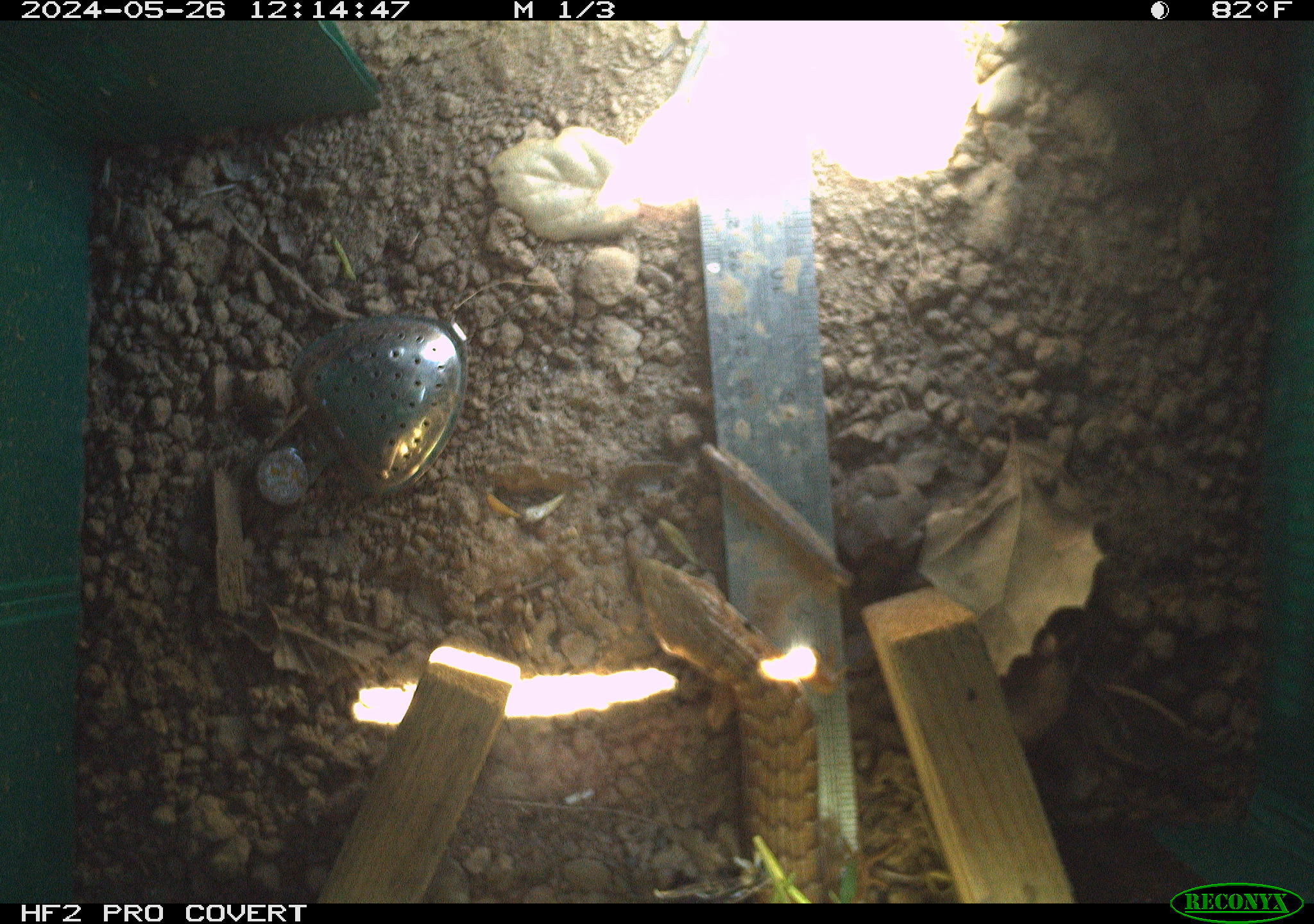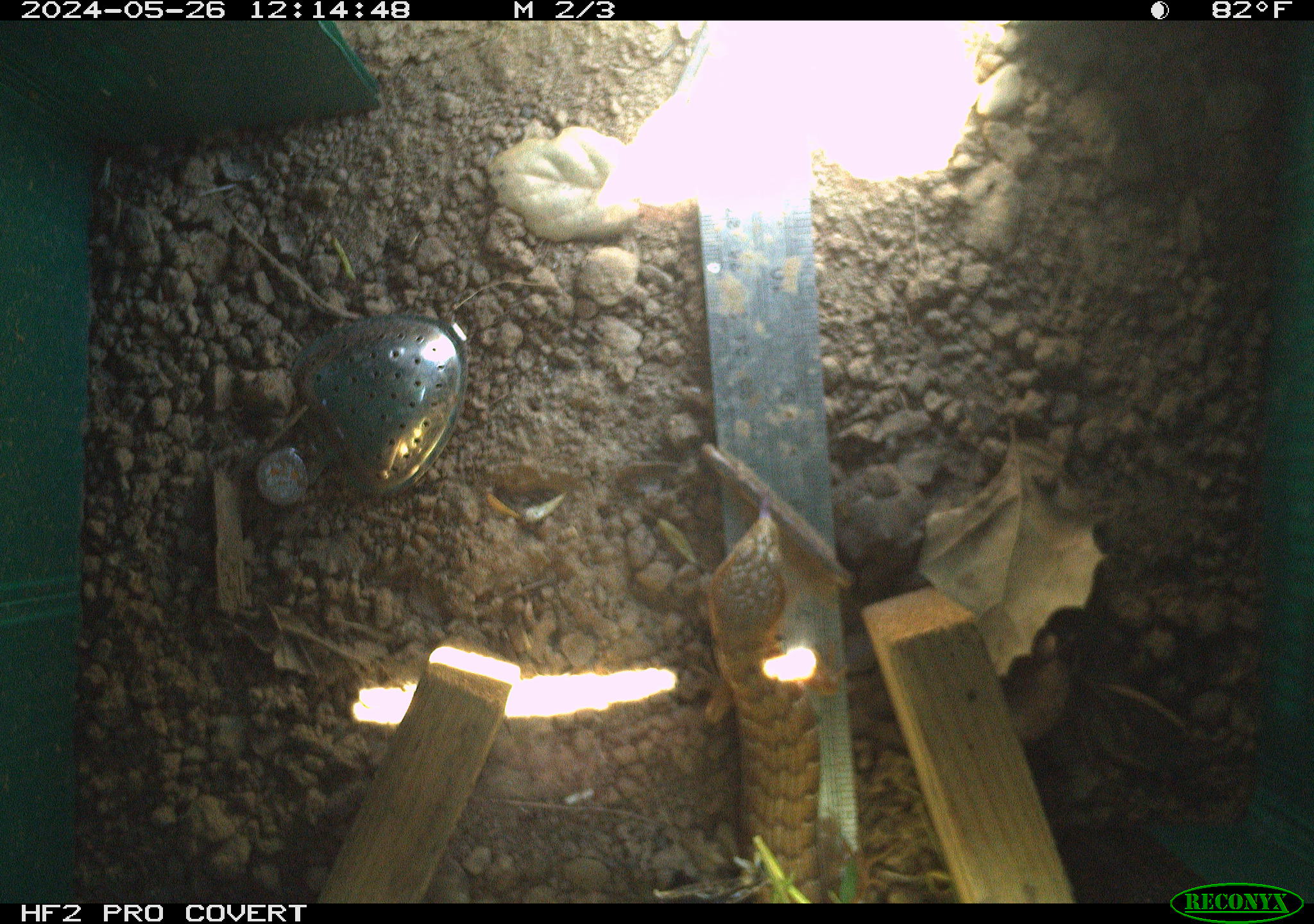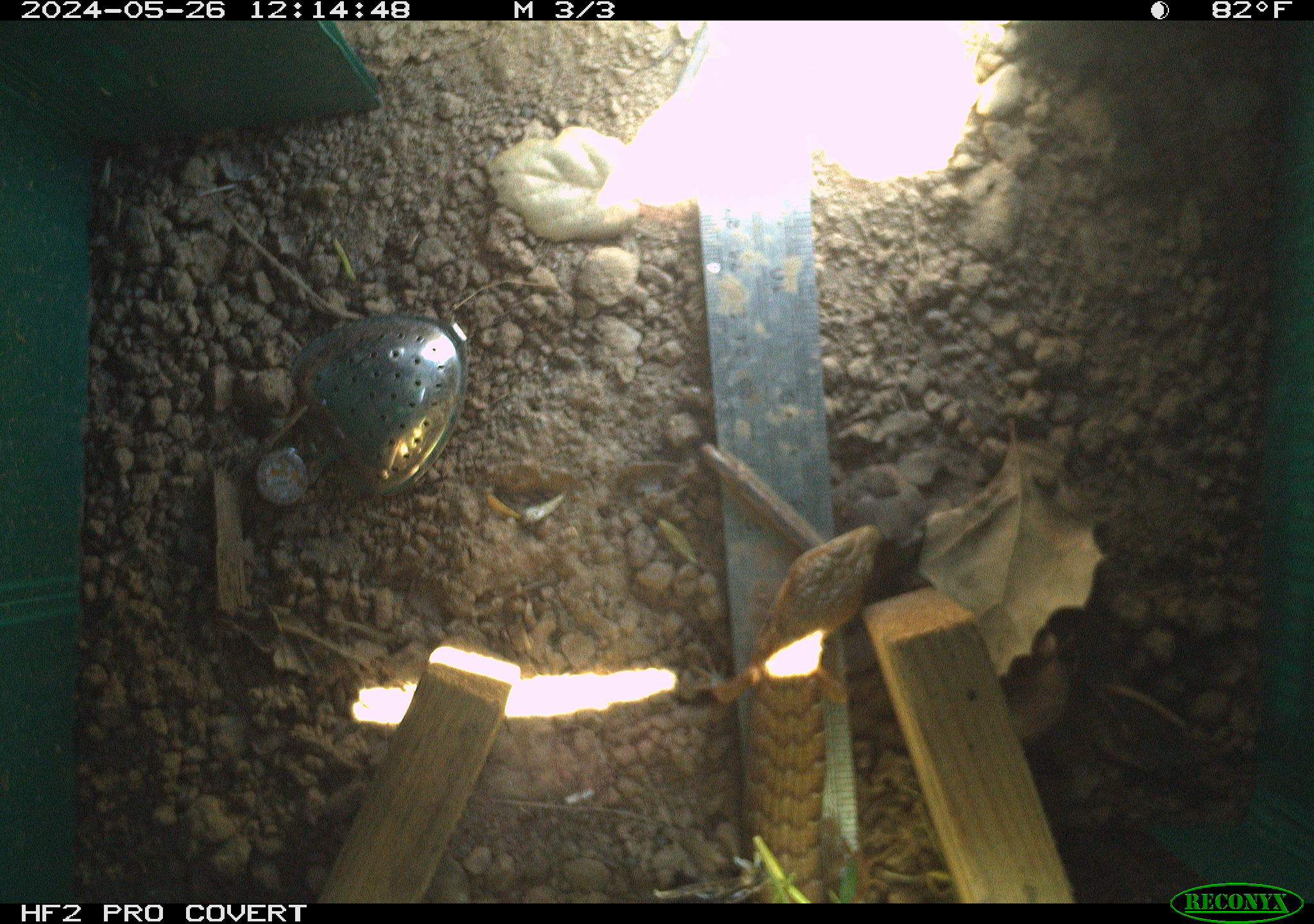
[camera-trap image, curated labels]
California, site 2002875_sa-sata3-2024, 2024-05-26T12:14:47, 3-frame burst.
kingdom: Animalia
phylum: Chordata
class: Reptilia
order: Squamata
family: Anguidae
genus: Elgaria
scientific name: Elgaria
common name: alligator lizards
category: elgaria species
Elgaria species (alligator lizards) (Elgaria).